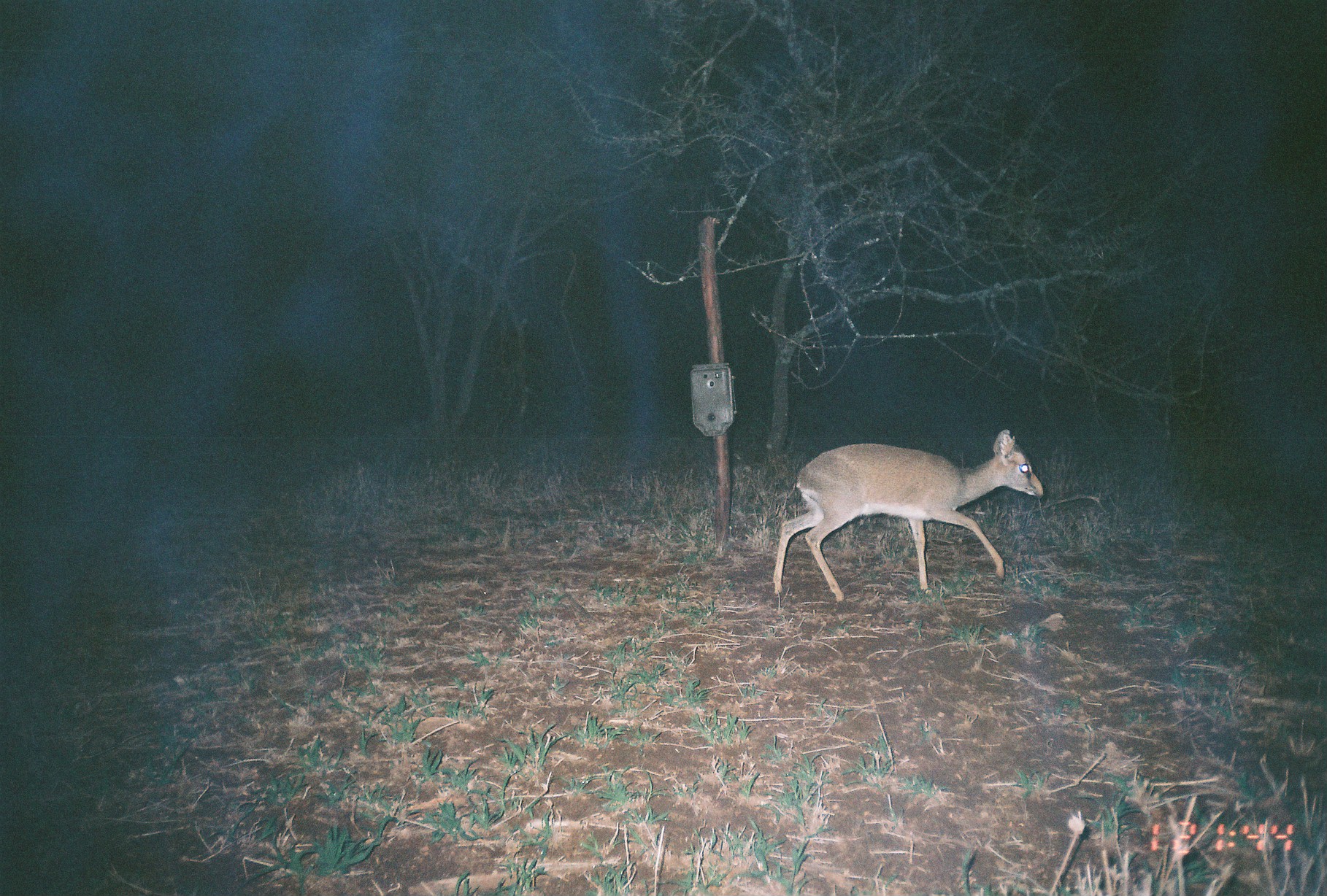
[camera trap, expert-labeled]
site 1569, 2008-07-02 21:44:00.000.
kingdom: Animalia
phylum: Chordata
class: Mammalia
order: Artiodactyla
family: Bovidae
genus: Madoqua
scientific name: Madoqua guentheri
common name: günther's dik-dik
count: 1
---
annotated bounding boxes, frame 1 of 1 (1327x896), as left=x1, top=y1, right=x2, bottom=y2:
madoqua guentheri: left=773, top=429, right=1042, bottom=602